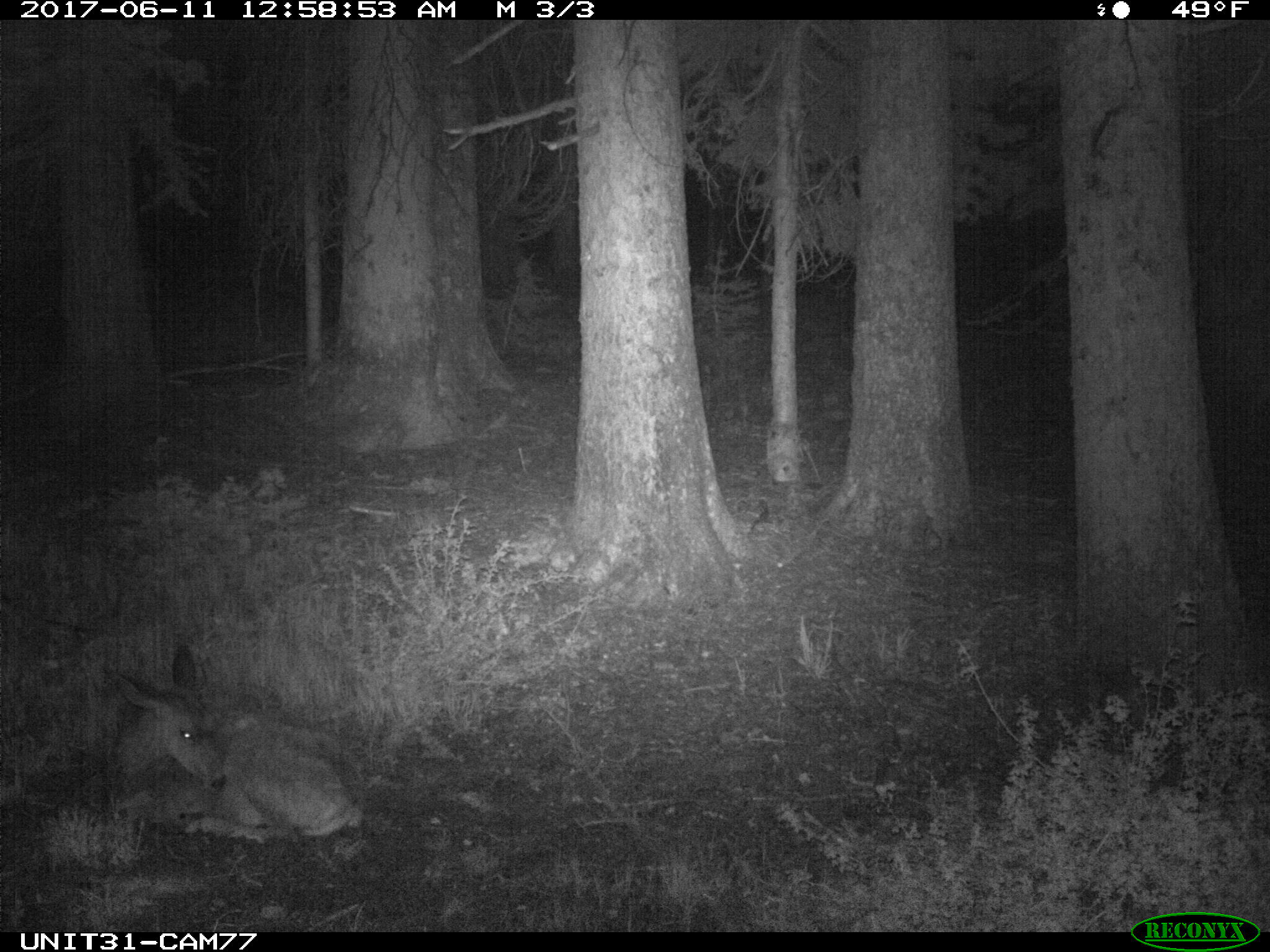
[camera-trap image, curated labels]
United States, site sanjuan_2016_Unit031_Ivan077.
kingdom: Animalia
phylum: Chordata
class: Mammalia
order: Artiodactyla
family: Cervidae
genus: Odocoileus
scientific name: Odocoileus hemionus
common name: mule deer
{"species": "Odocoileus hemionus (mule deer)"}